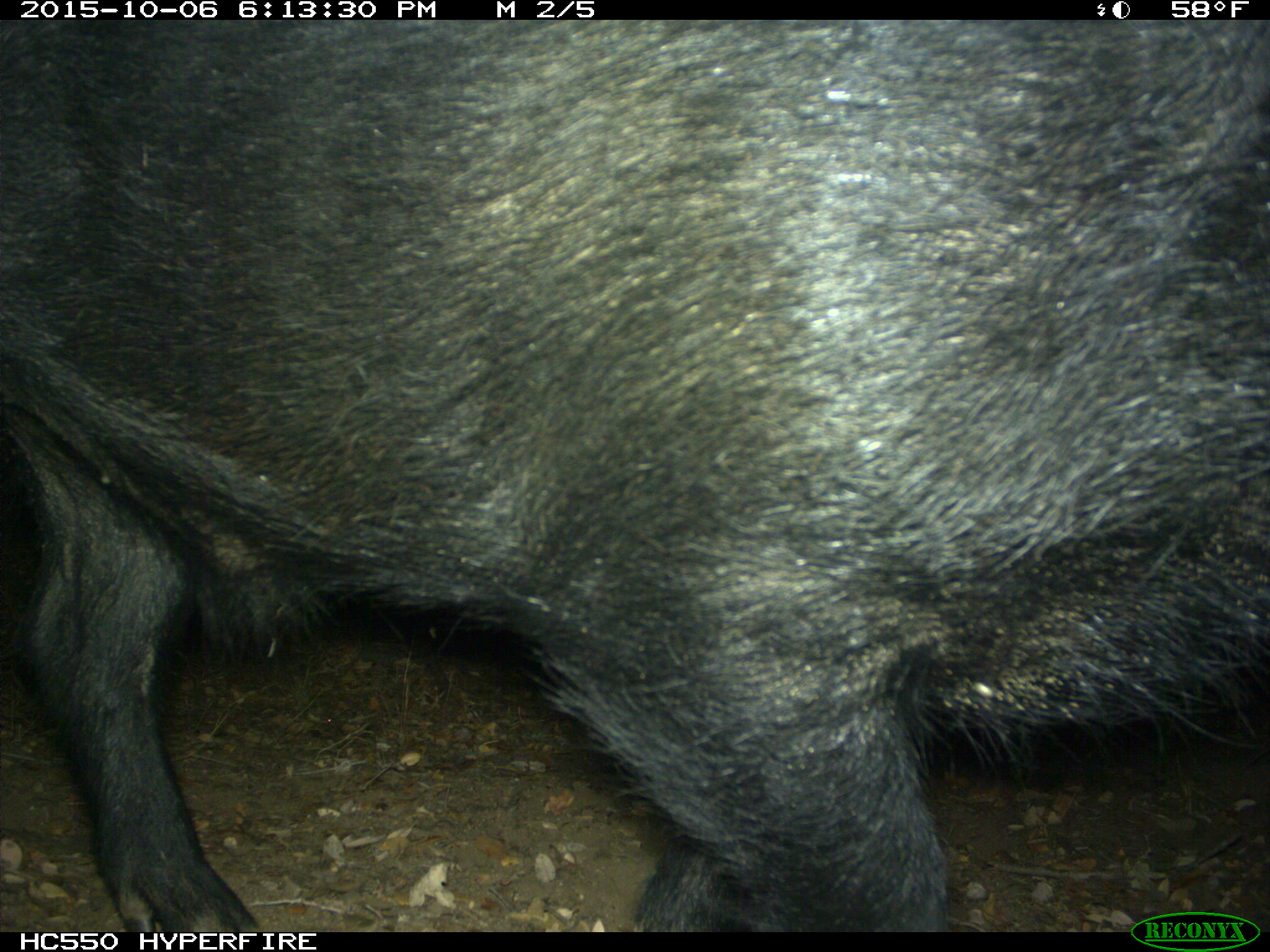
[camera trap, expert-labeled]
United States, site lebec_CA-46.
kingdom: Animalia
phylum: Chordata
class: Mammalia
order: Artiodactyla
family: Suidae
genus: Sus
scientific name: Sus scrofa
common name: wild boar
Sus scrofa (wild boar).